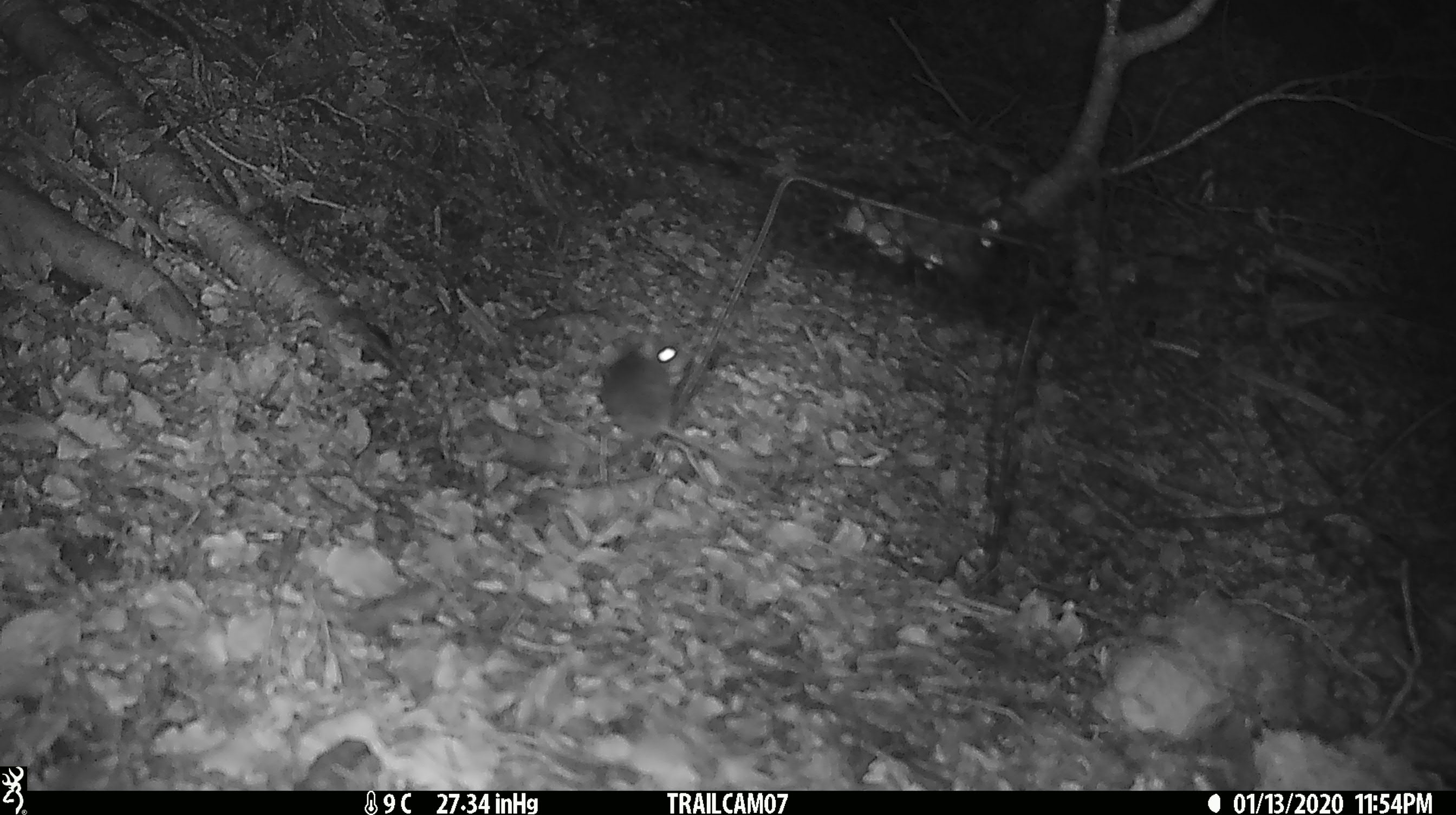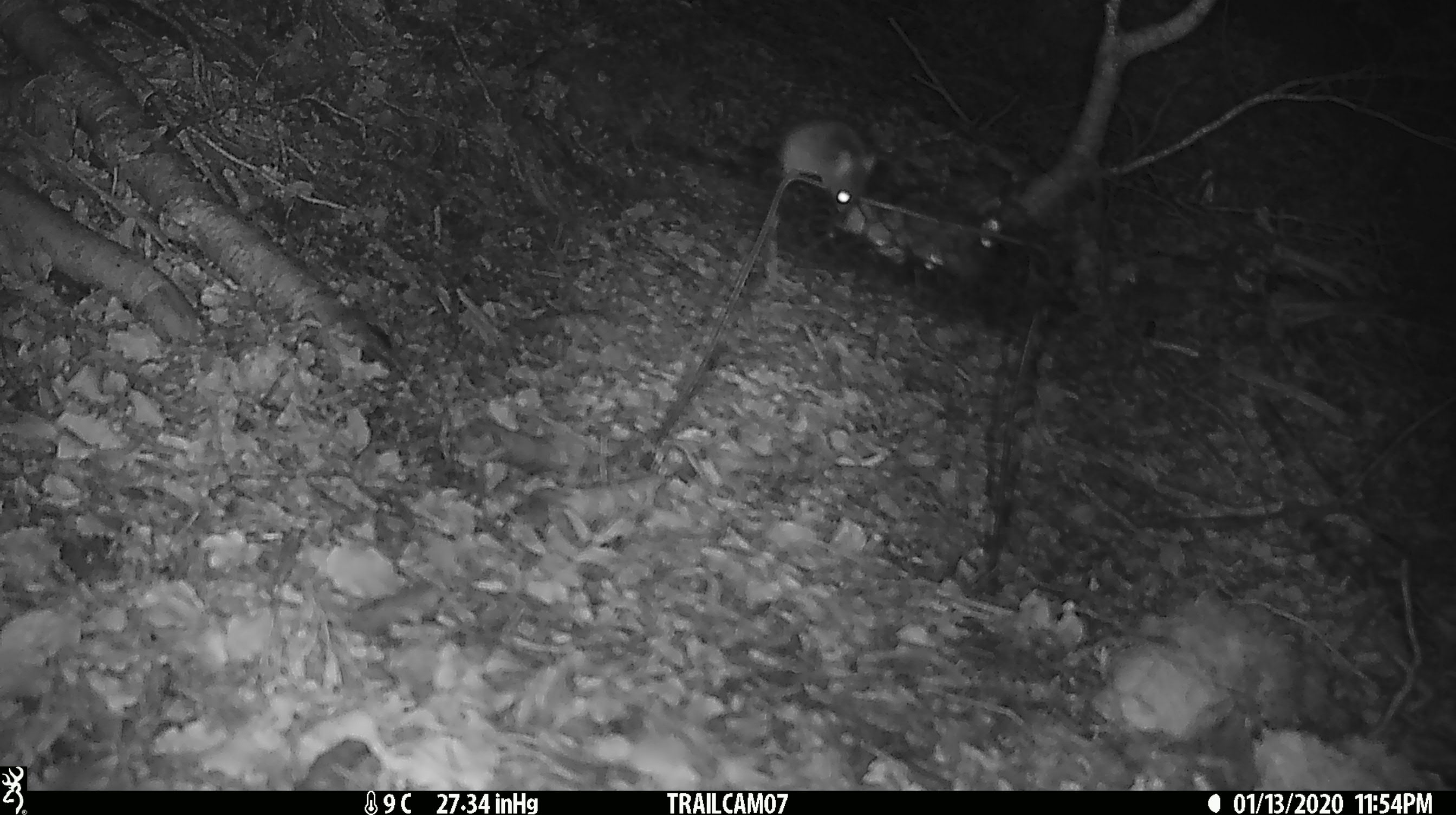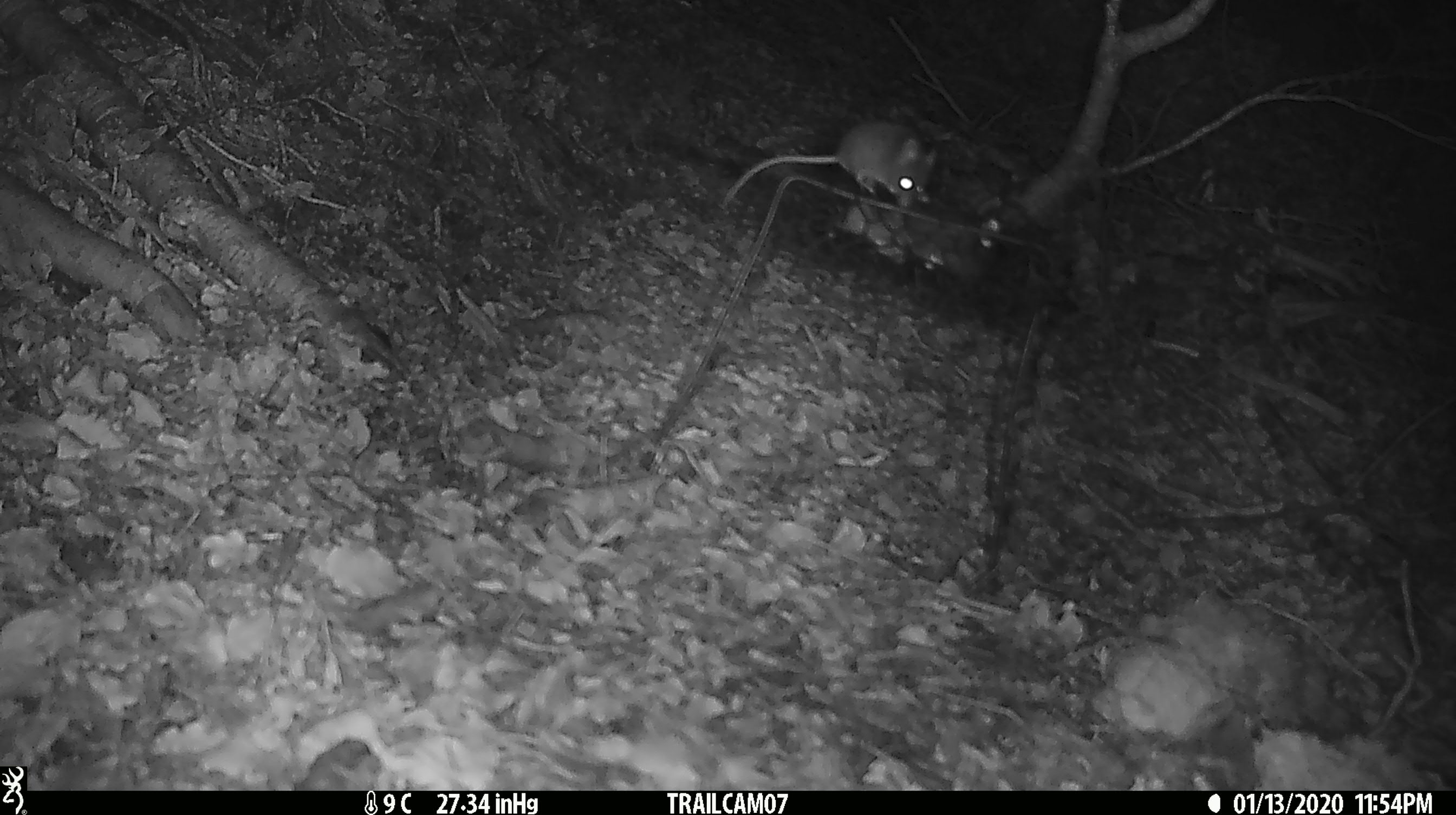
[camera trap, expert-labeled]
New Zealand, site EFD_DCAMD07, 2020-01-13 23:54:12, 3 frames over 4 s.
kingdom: Animalia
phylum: Chordata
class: Mammalia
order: Rodentia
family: Muridae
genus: Mus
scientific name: Mus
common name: mouse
Mouse (Mus).